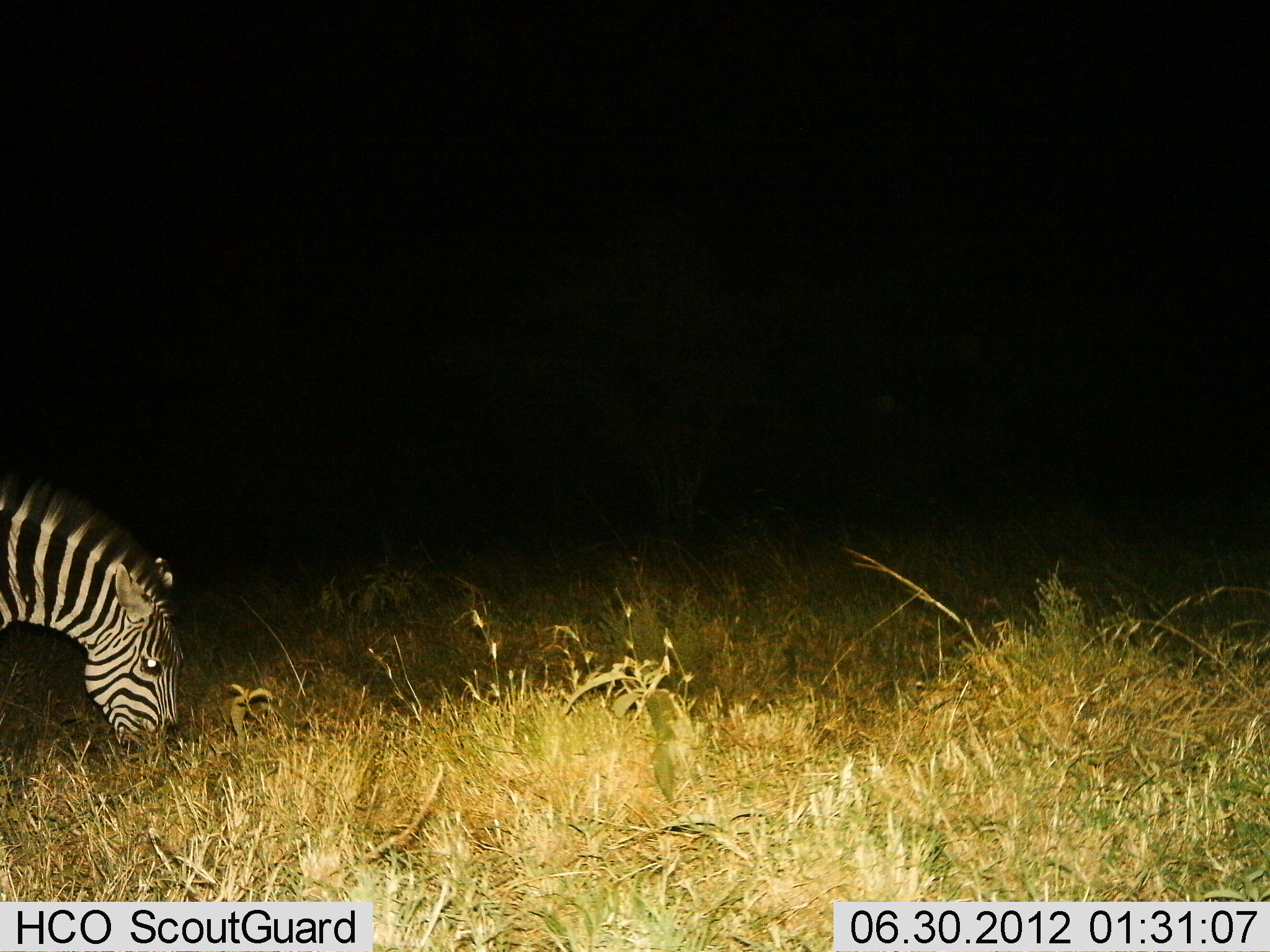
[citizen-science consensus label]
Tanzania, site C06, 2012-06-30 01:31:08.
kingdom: Animalia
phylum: Chordata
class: Mammalia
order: Perissodactyla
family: Equidae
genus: Equus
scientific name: Equus quagga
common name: plains zebra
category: zebra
Zebra (plains zebra) (Equus quagga), count 1. Behavior (volunteer vote fractions): standing 30%, resting 0%, moving 0%, interacting 0%. Young present (vote fraction): 0%. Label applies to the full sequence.